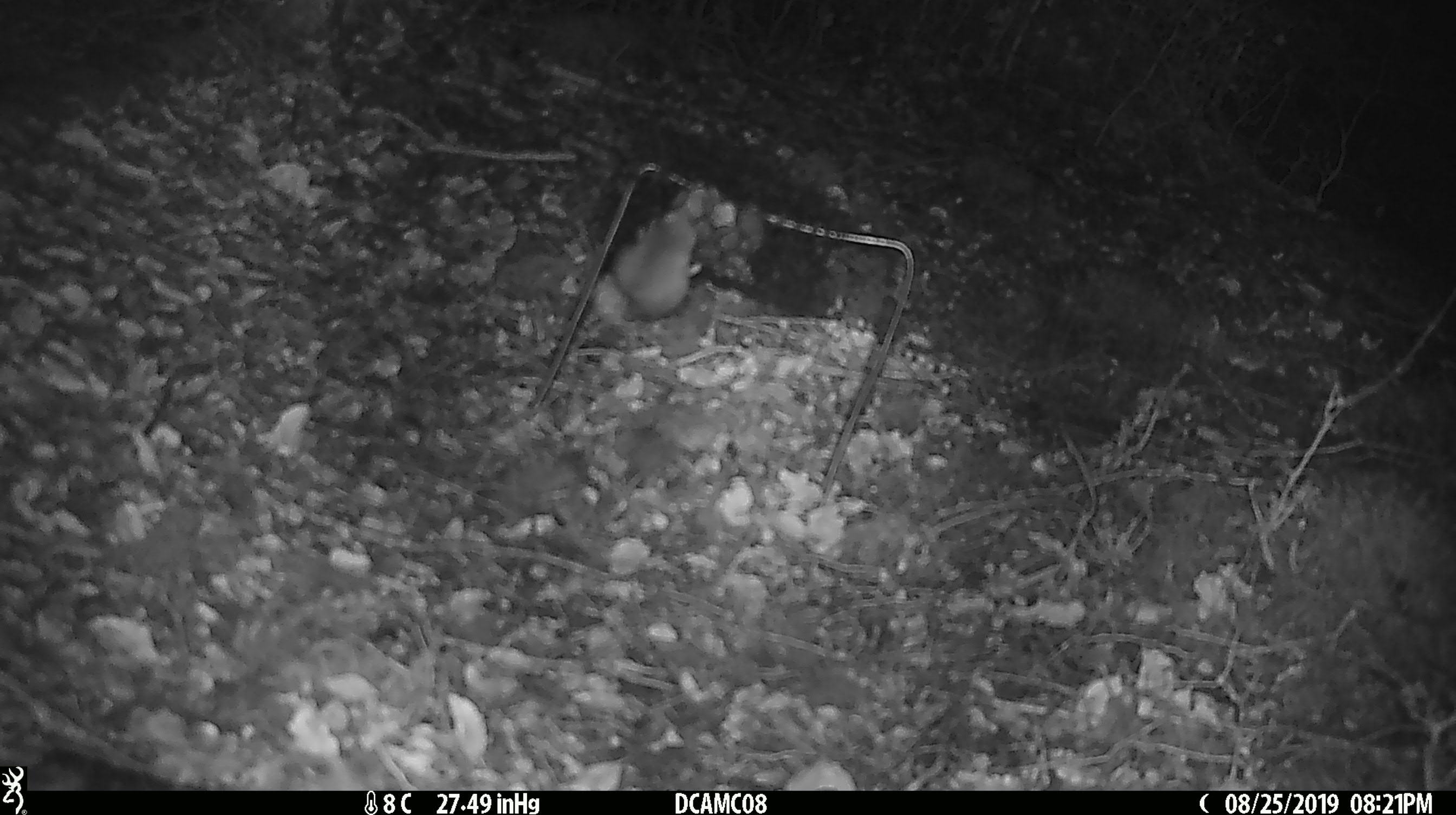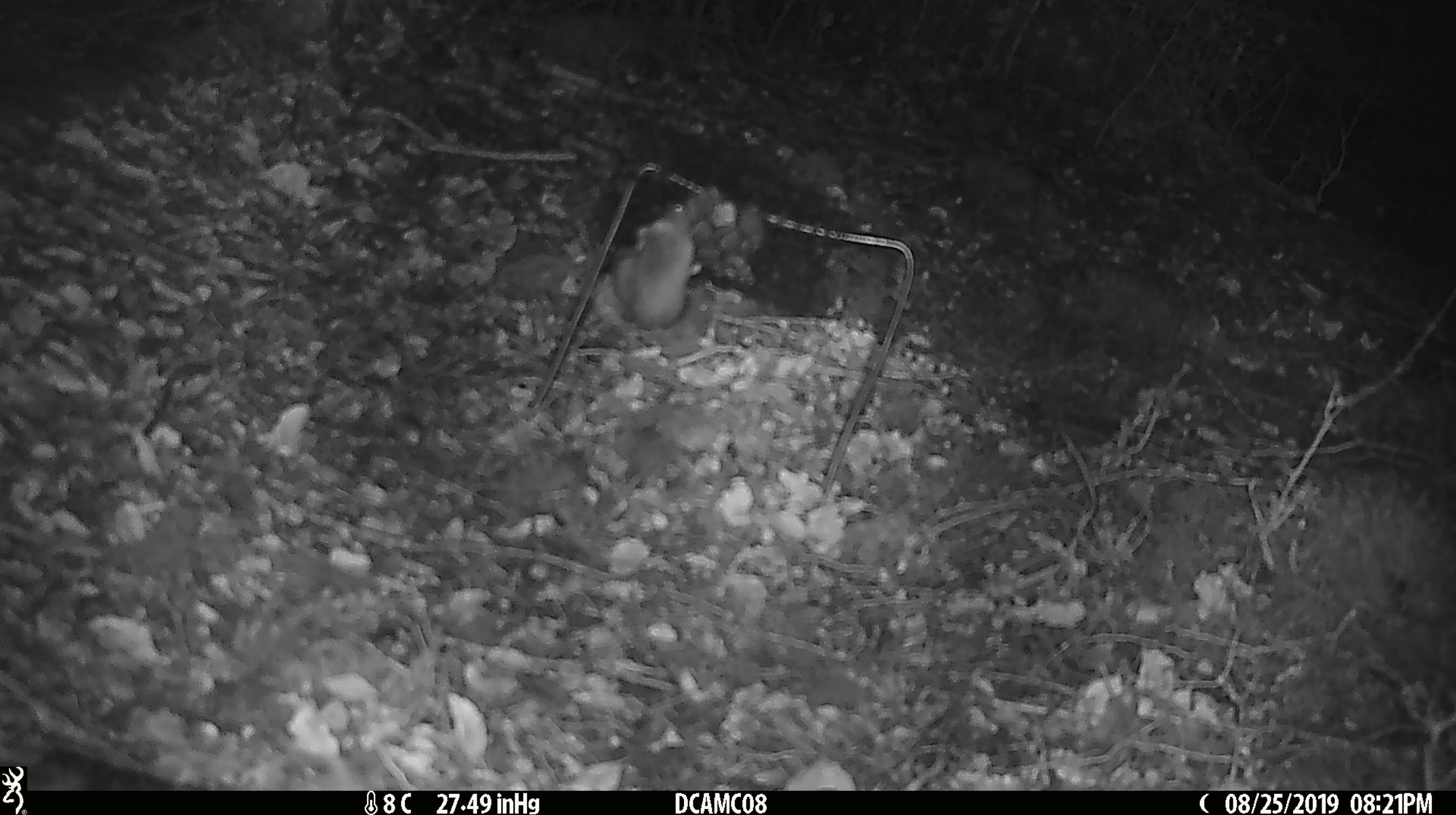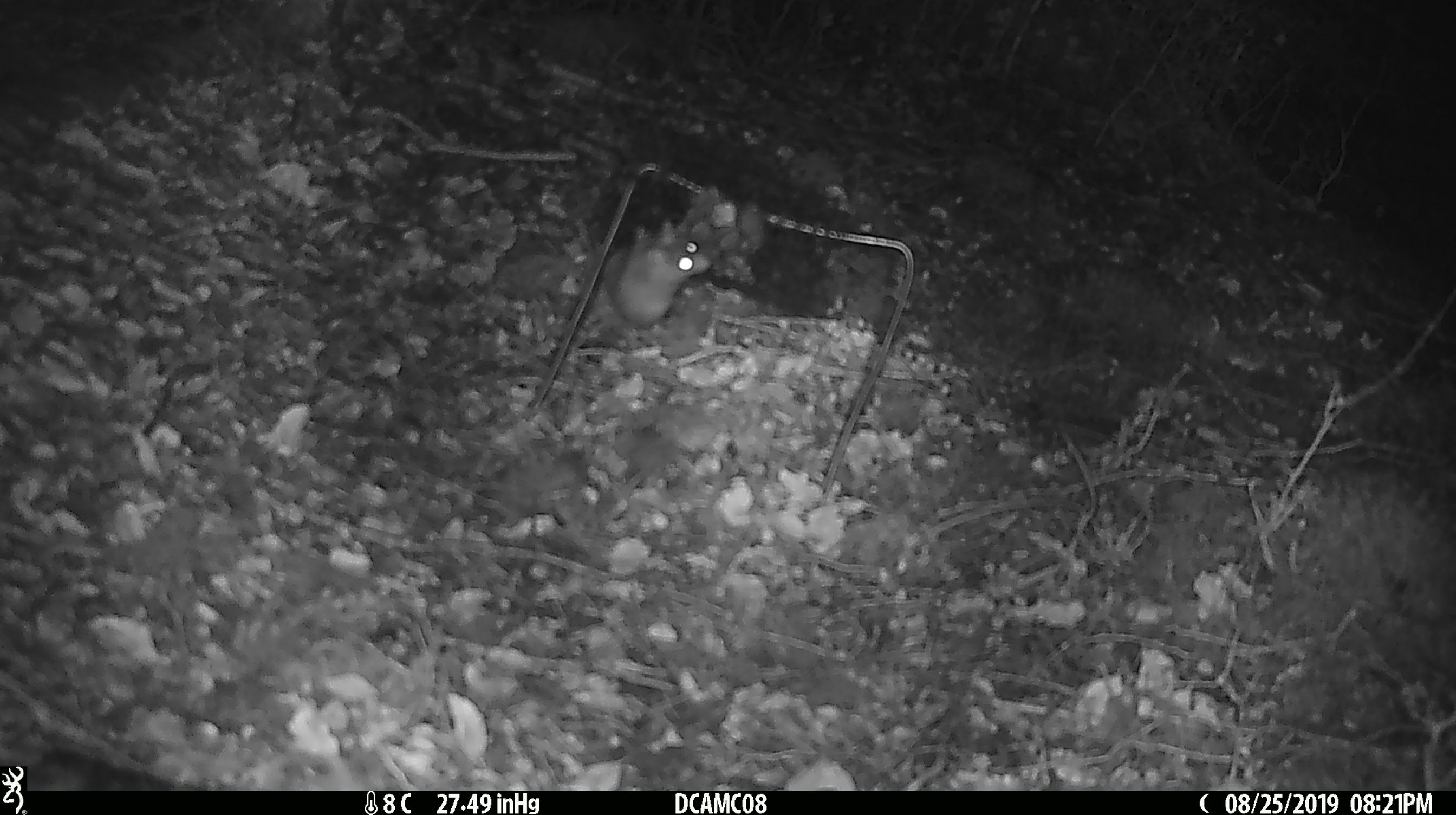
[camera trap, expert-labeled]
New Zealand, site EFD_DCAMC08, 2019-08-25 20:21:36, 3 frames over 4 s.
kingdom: Animalia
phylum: Chordata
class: Mammalia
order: Rodentia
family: Muridae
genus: Mus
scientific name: Mus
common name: mouse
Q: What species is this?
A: Mouse (Mus).